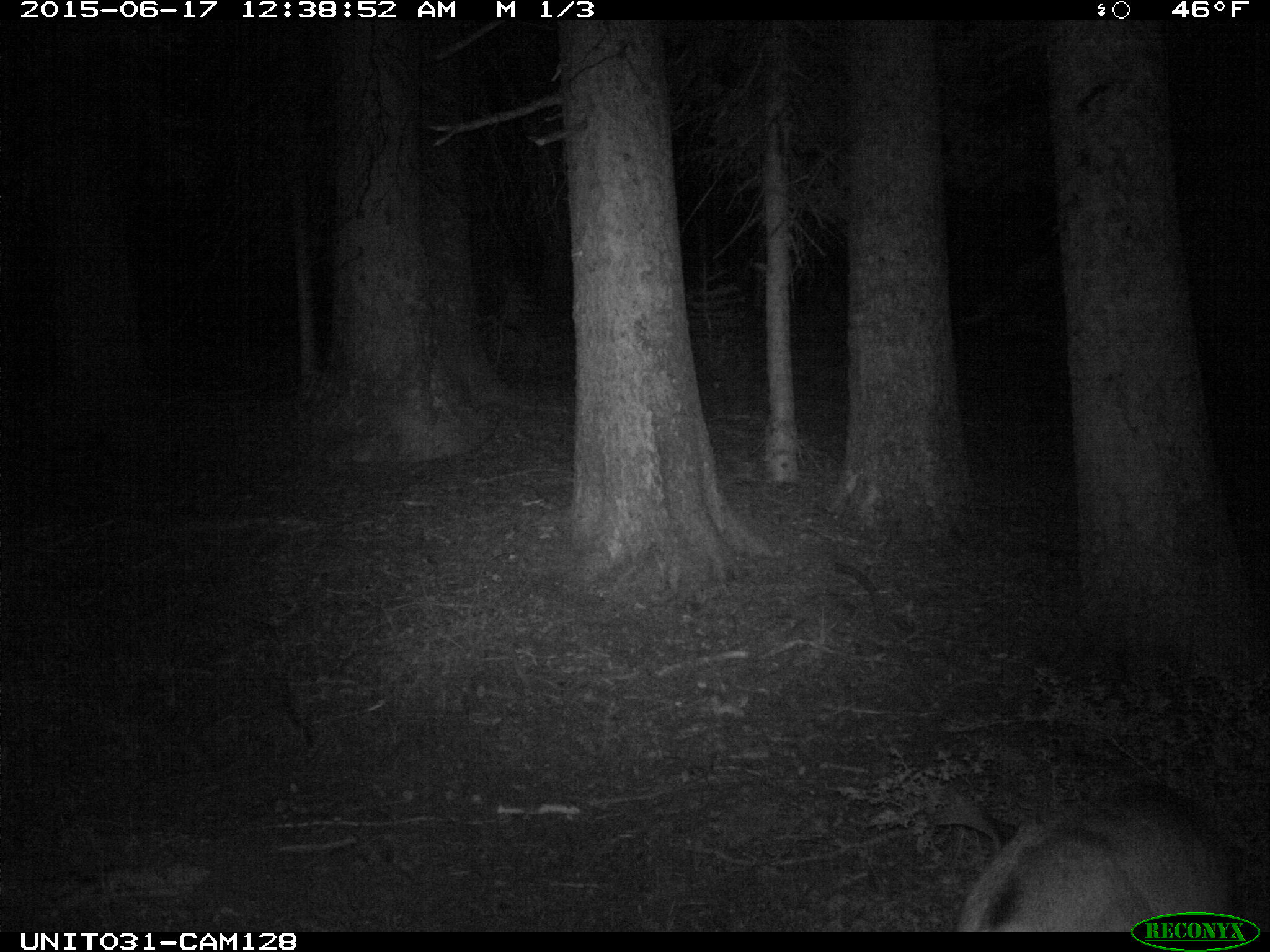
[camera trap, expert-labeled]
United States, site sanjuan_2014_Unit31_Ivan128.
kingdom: Animalia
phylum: Chordata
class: Mammalia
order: Artiodactyla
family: Cervidae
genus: Odocoileus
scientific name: Odocoileus hemionus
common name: mule deer